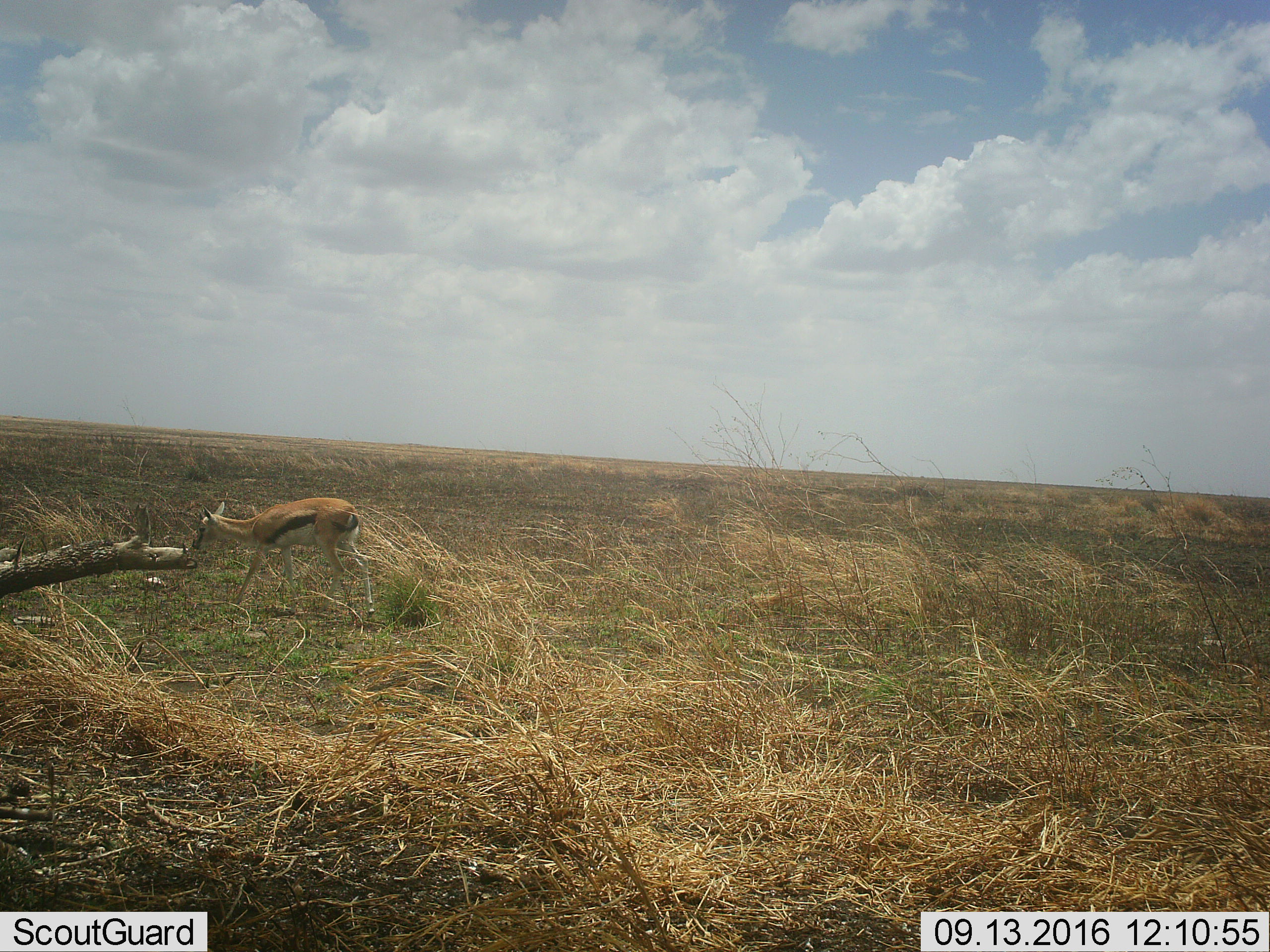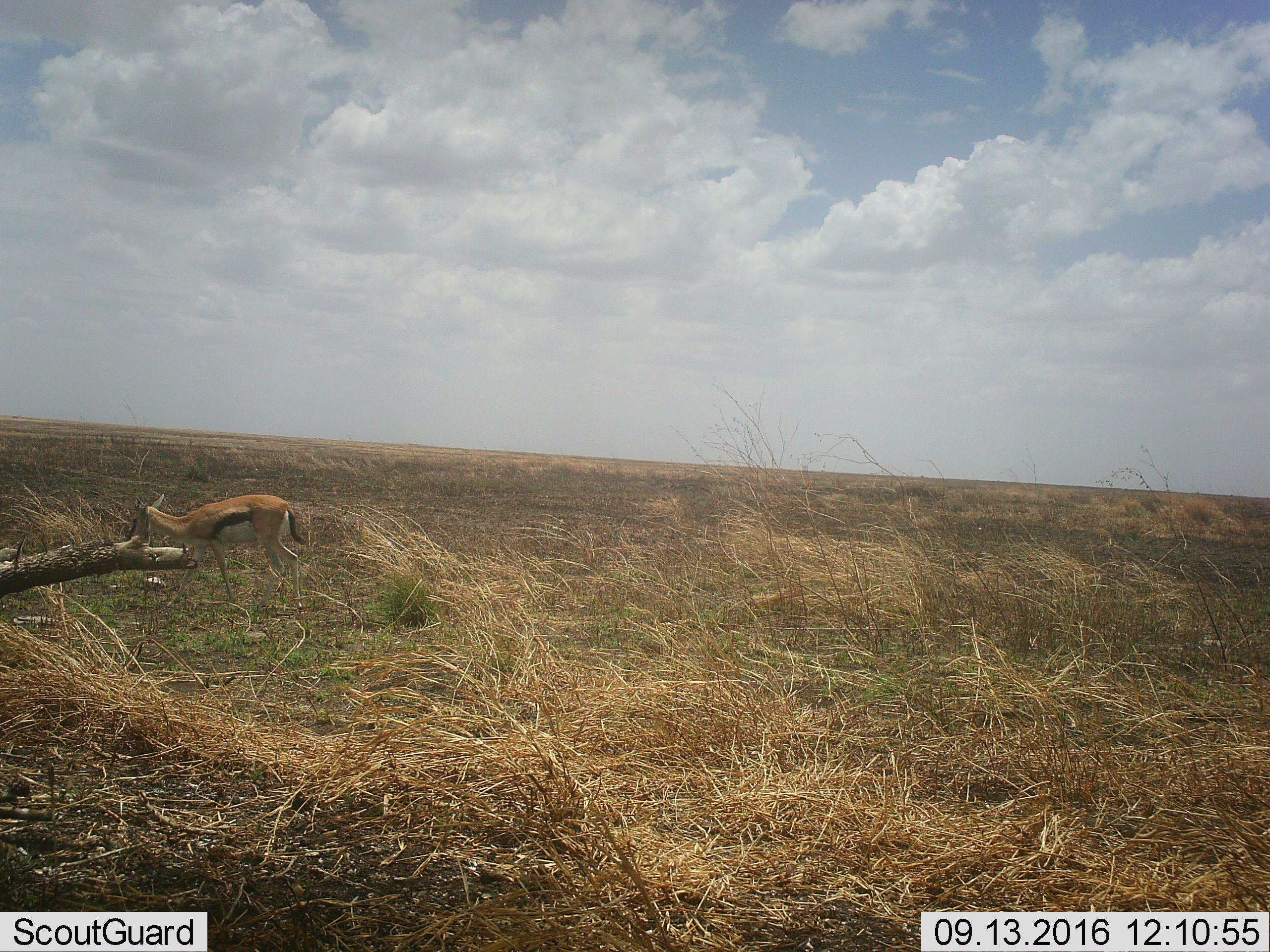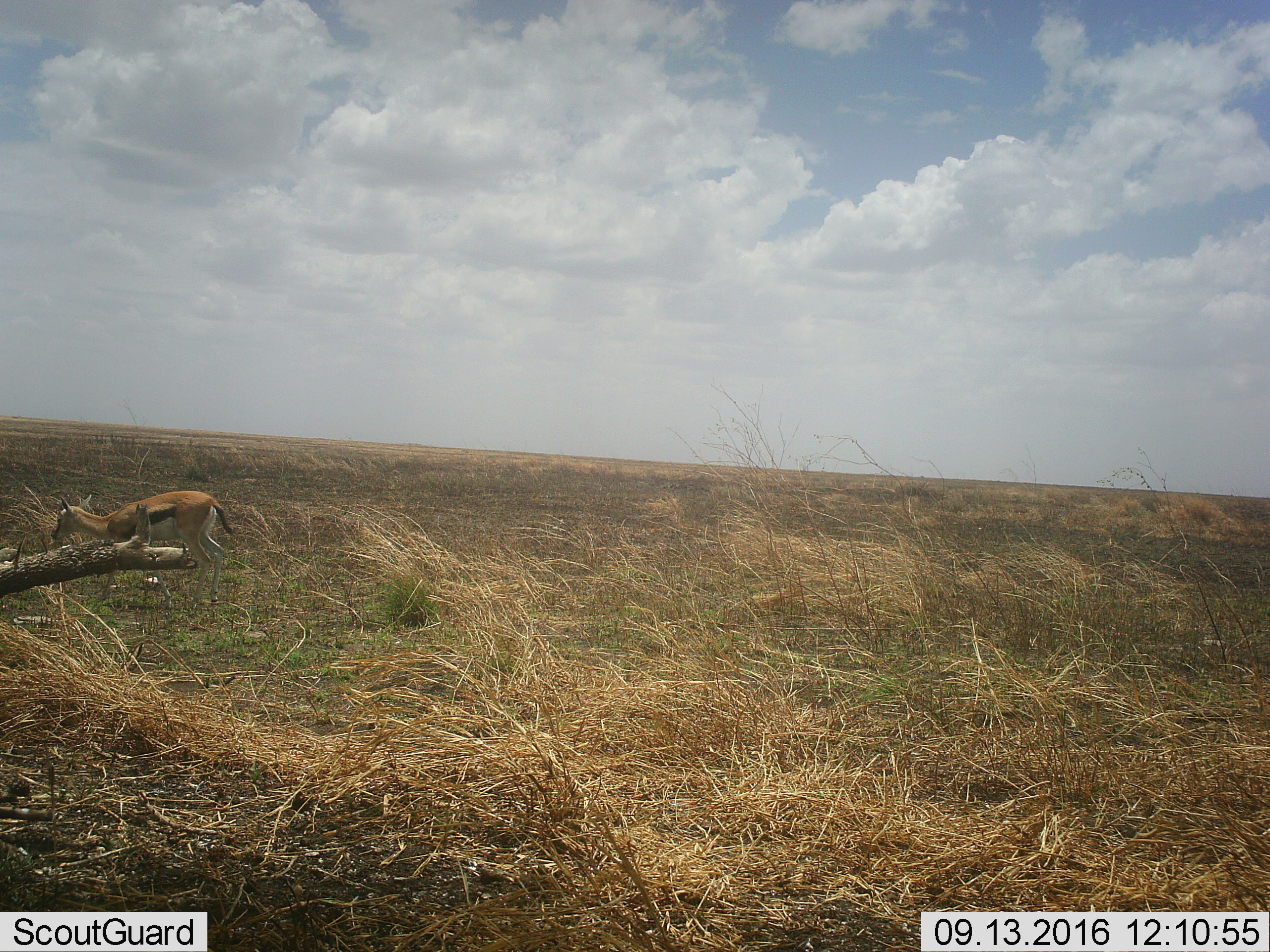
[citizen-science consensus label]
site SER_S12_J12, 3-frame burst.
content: unidentified animal